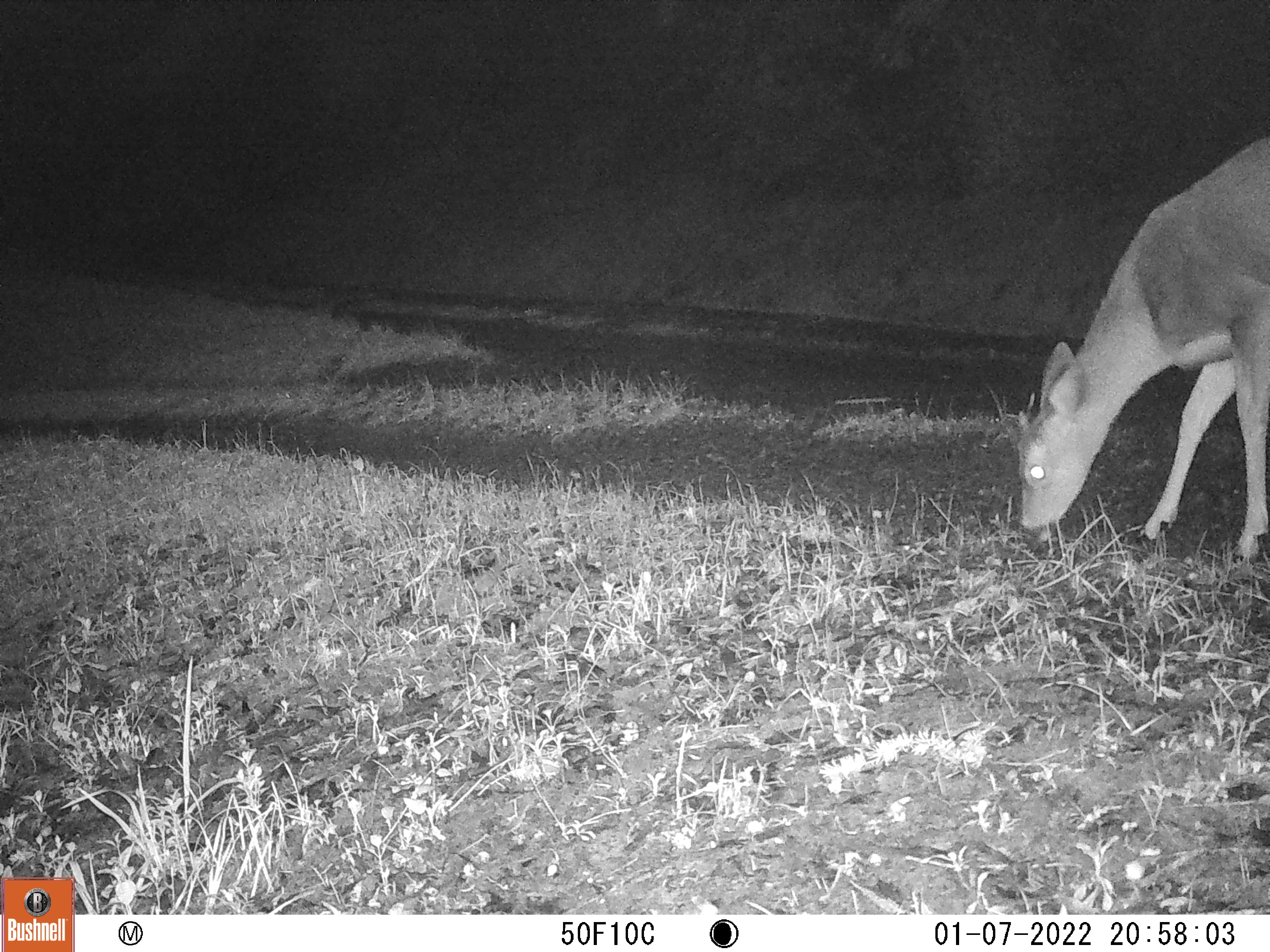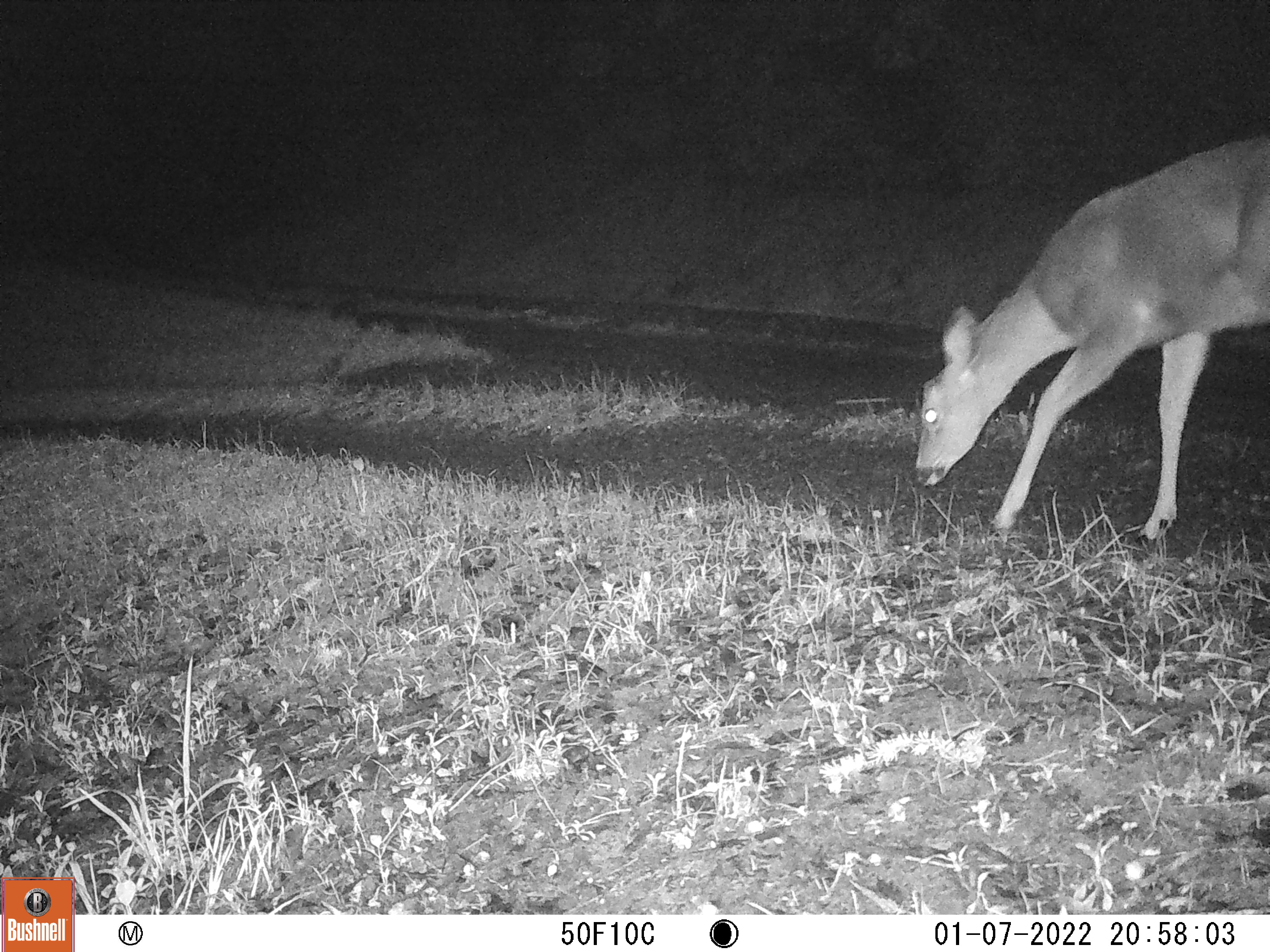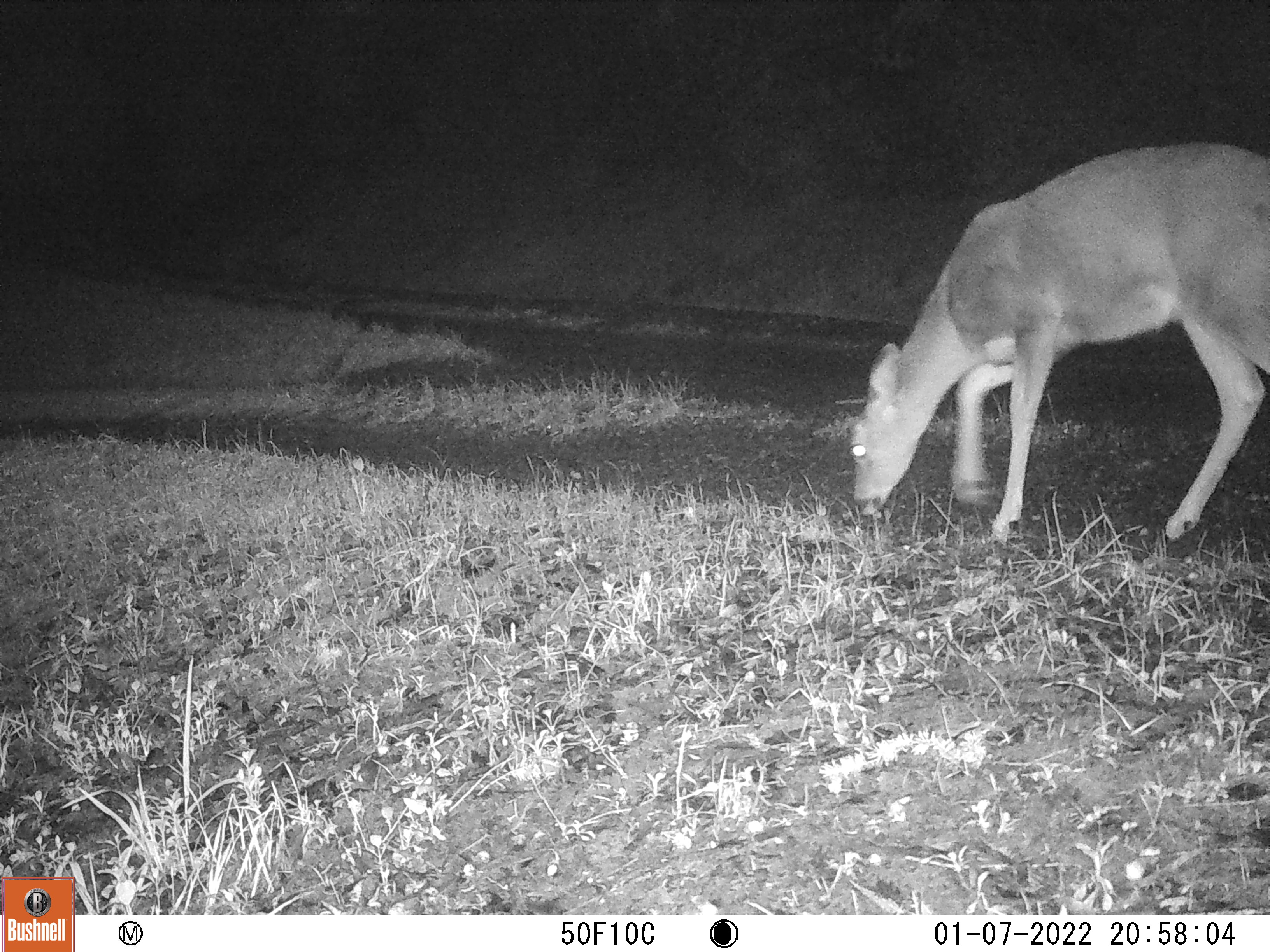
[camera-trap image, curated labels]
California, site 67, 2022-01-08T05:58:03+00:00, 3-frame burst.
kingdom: Animalia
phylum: Chordata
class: Mammalia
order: Artiodactyla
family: Cervidae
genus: Odocoileus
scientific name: Odocoileus hemionus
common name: mule deer